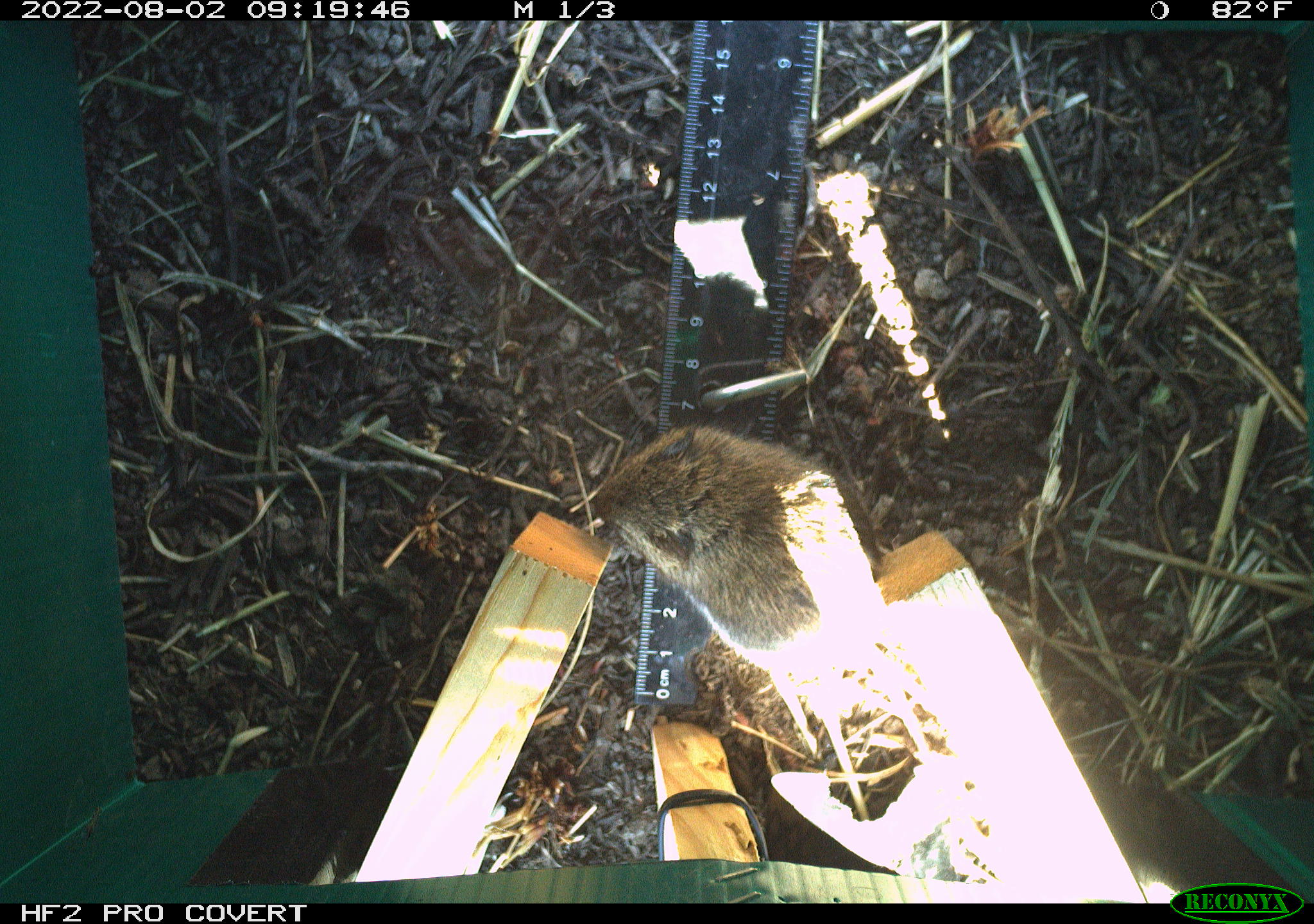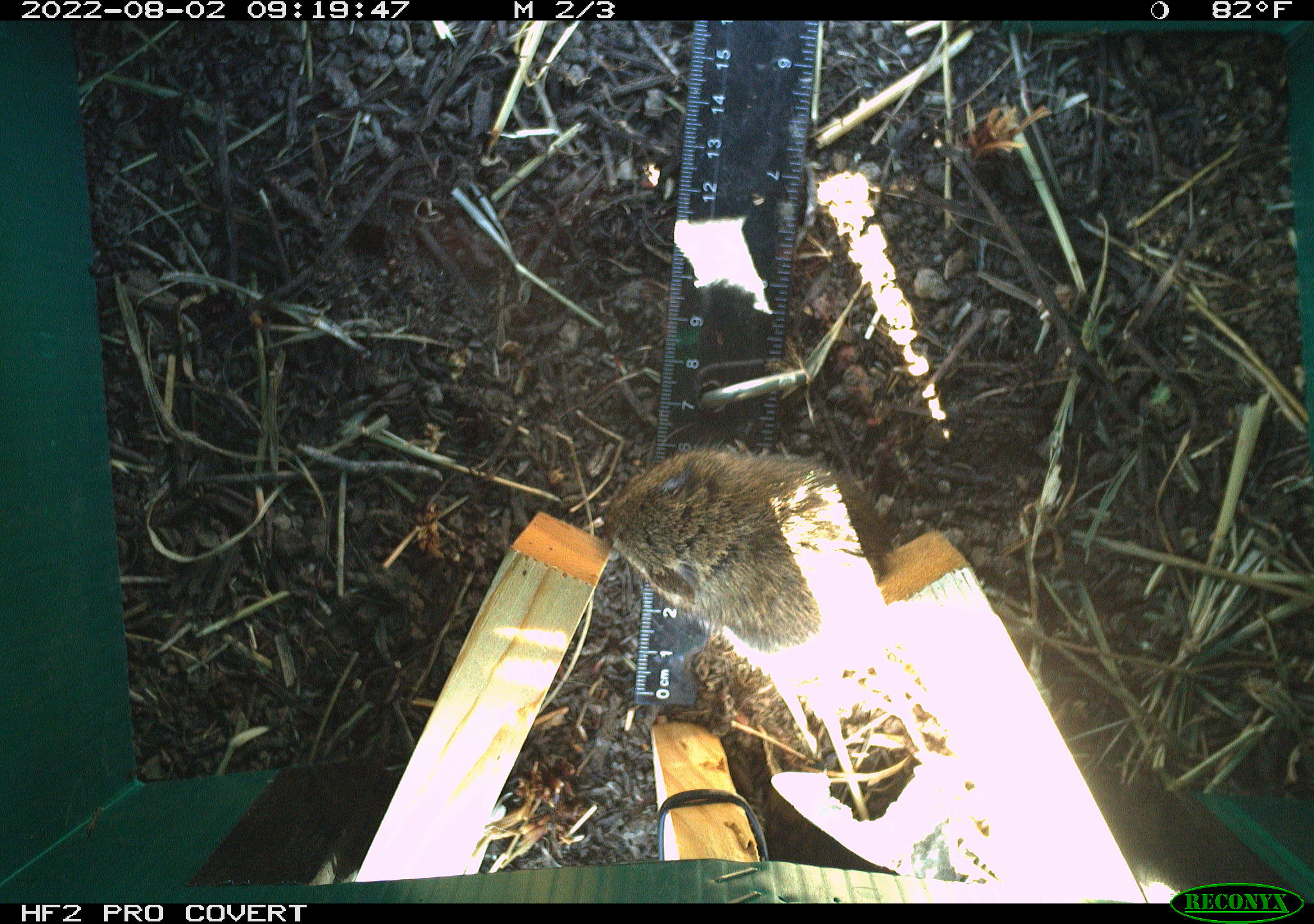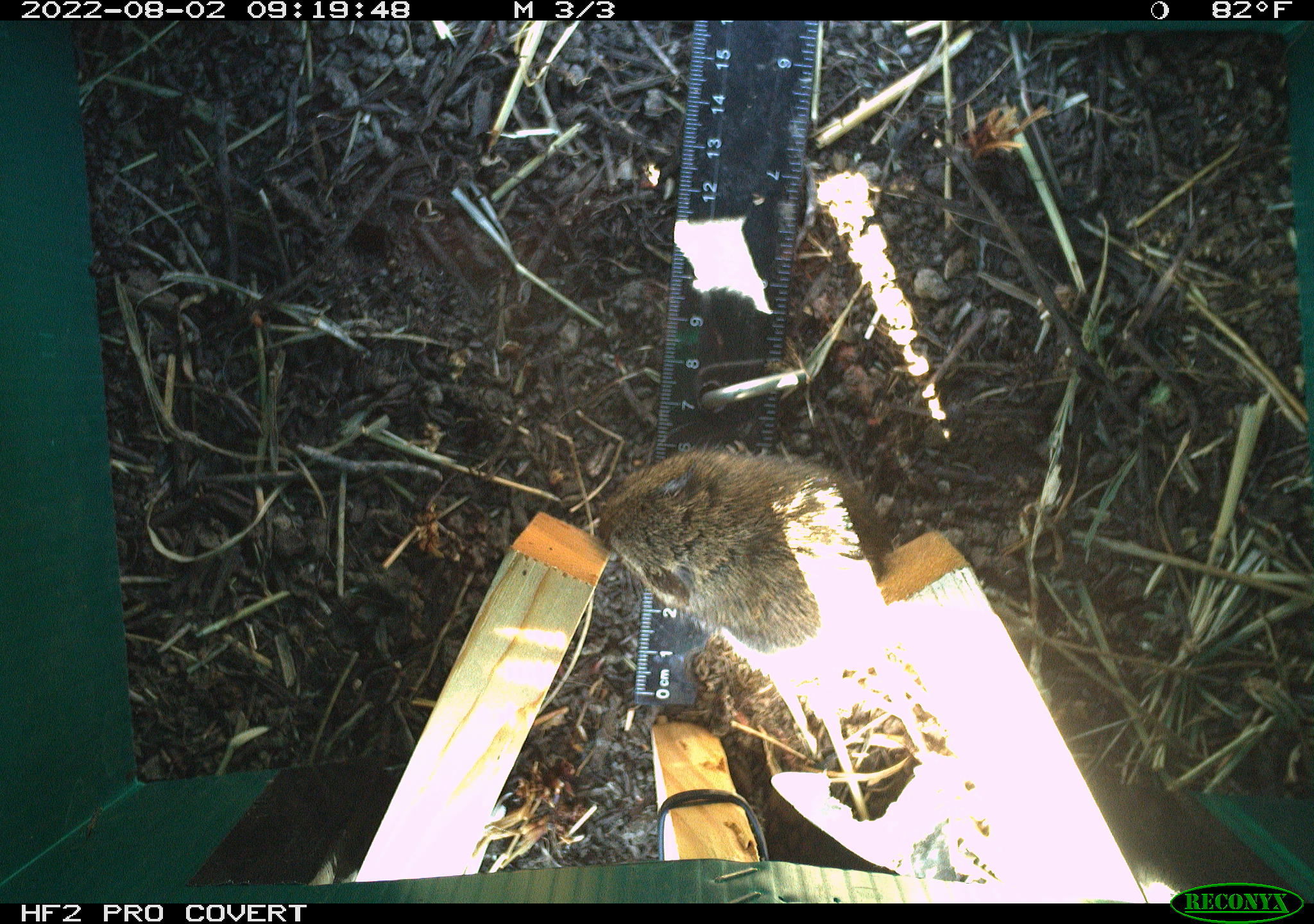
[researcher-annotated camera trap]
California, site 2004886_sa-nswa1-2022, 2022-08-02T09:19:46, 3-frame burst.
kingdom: Animalia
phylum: Chordata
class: Mammalia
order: Rodentia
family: Cricetidae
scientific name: Cricetidae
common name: hamsters, voles, lemmings, and allies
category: cricetidae family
Cricetidae family (hamsters, voles, lemmings, and allies) (Cricetidae).